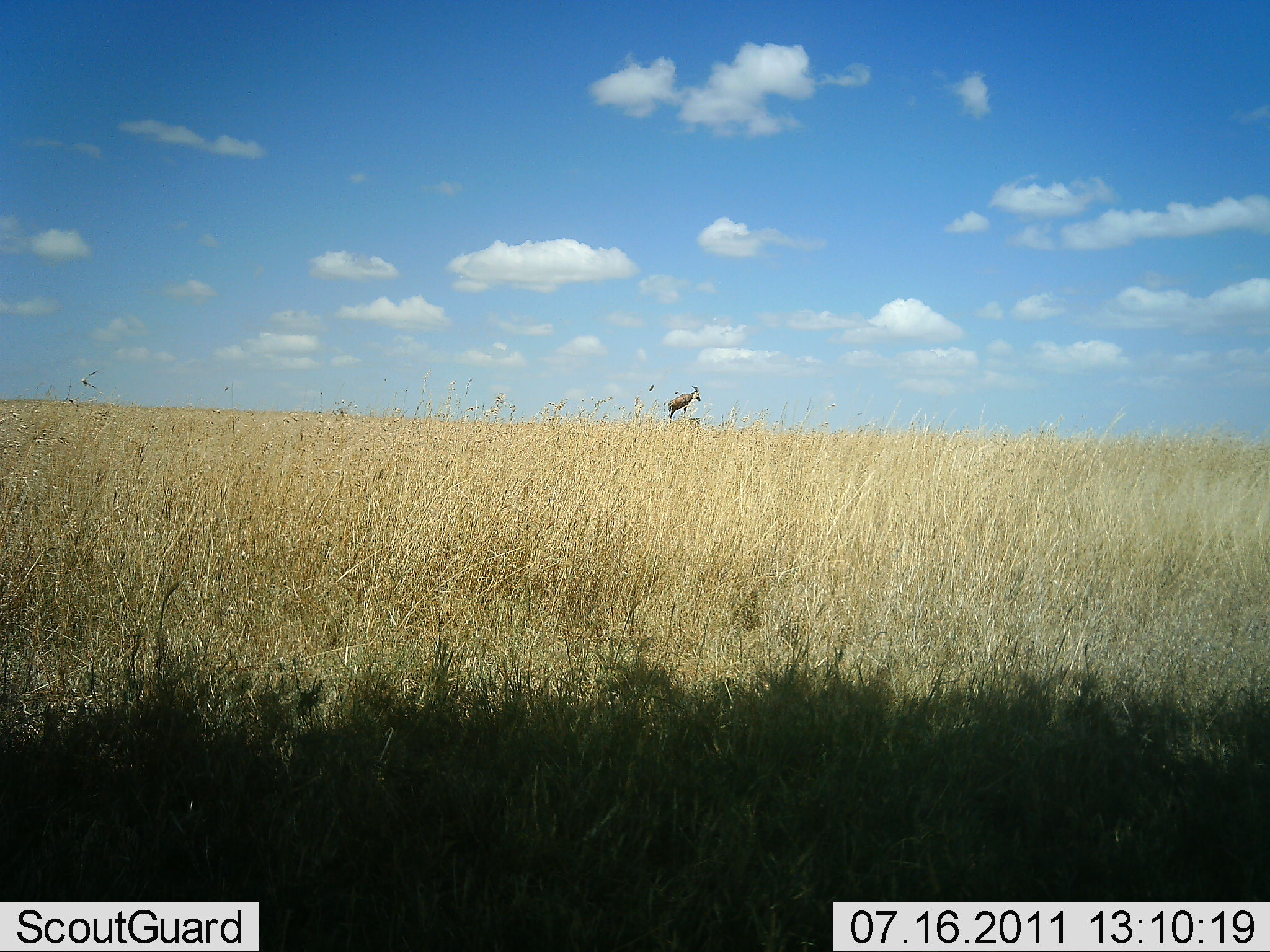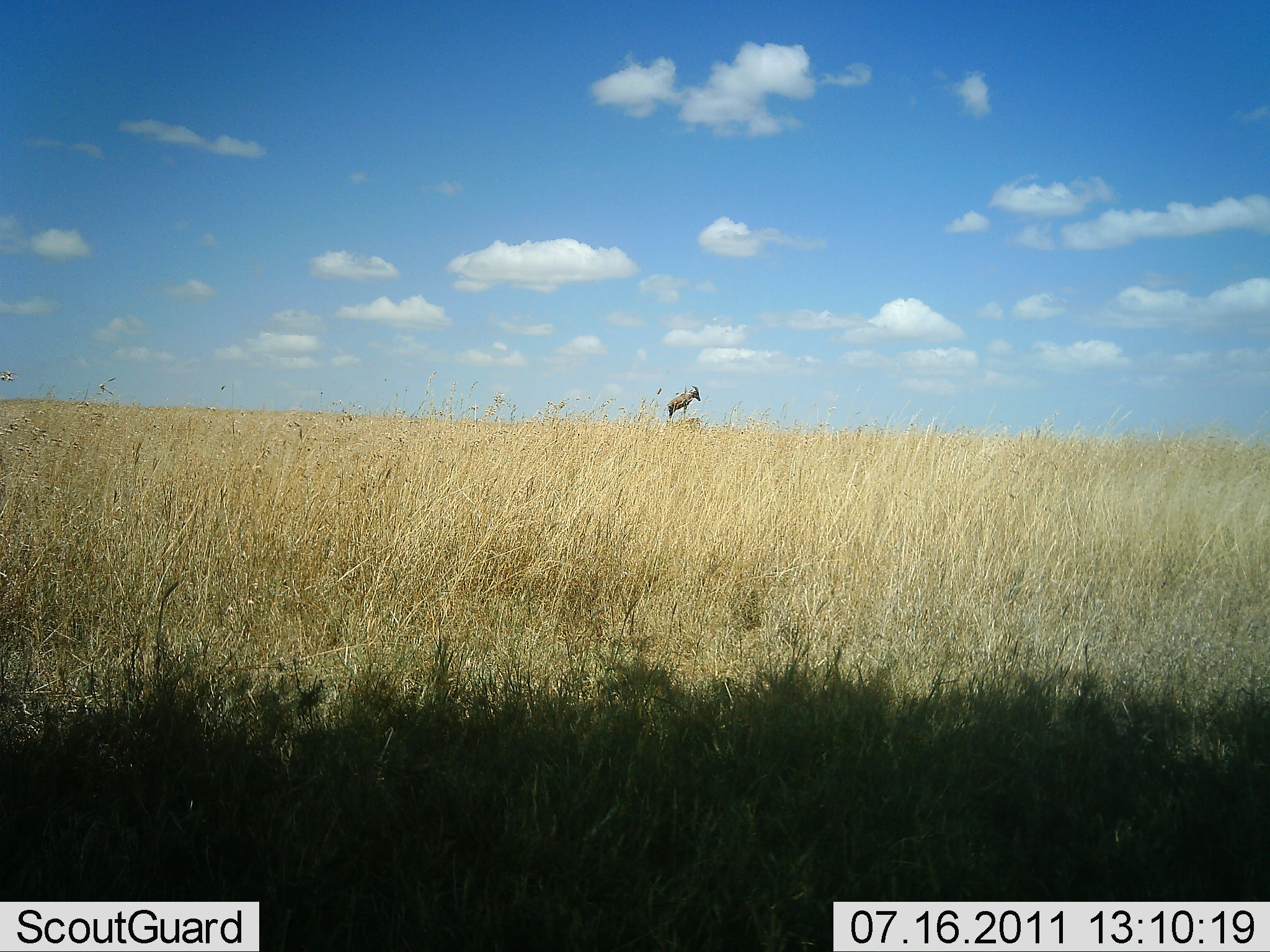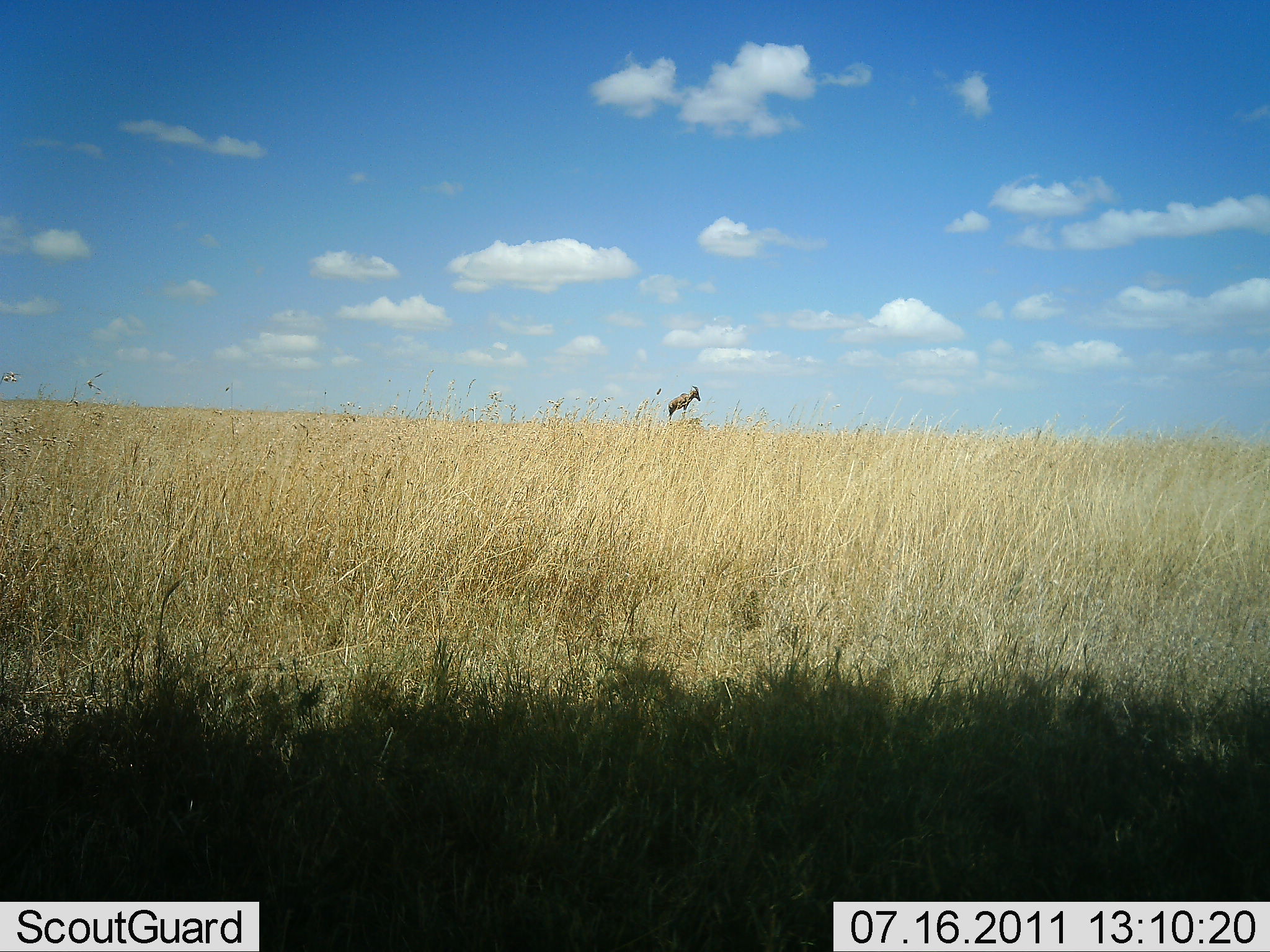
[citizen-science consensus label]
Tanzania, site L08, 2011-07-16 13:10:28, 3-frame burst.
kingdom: Animalia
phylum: Chordata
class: Mammalia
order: Artiodactyla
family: Bovidae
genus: Damaliscus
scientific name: Damaliscus lunatus jimela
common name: topi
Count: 1.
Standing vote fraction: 80%.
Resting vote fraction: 0%.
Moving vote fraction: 0%.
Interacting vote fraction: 20%.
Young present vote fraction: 0%.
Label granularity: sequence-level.